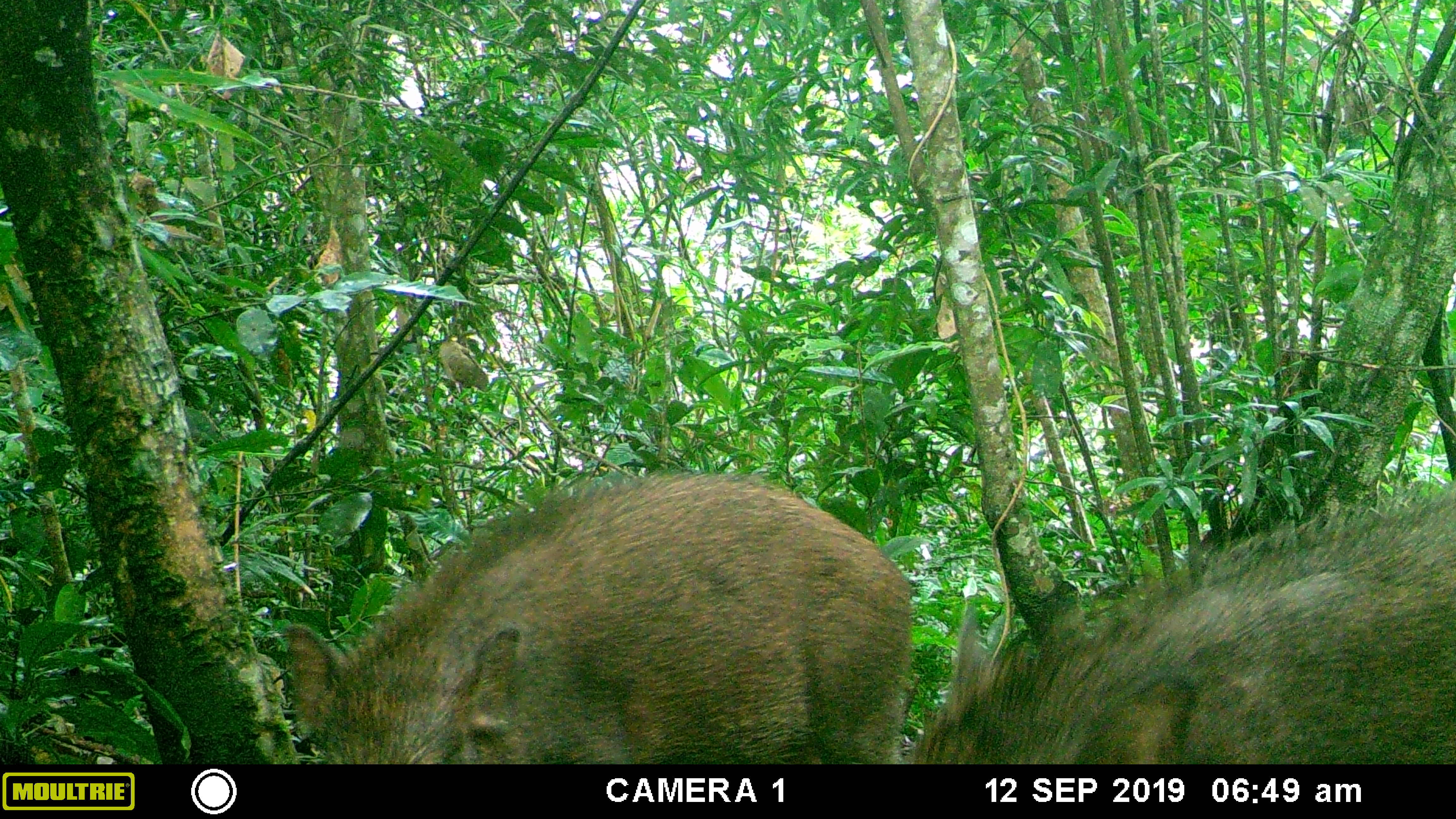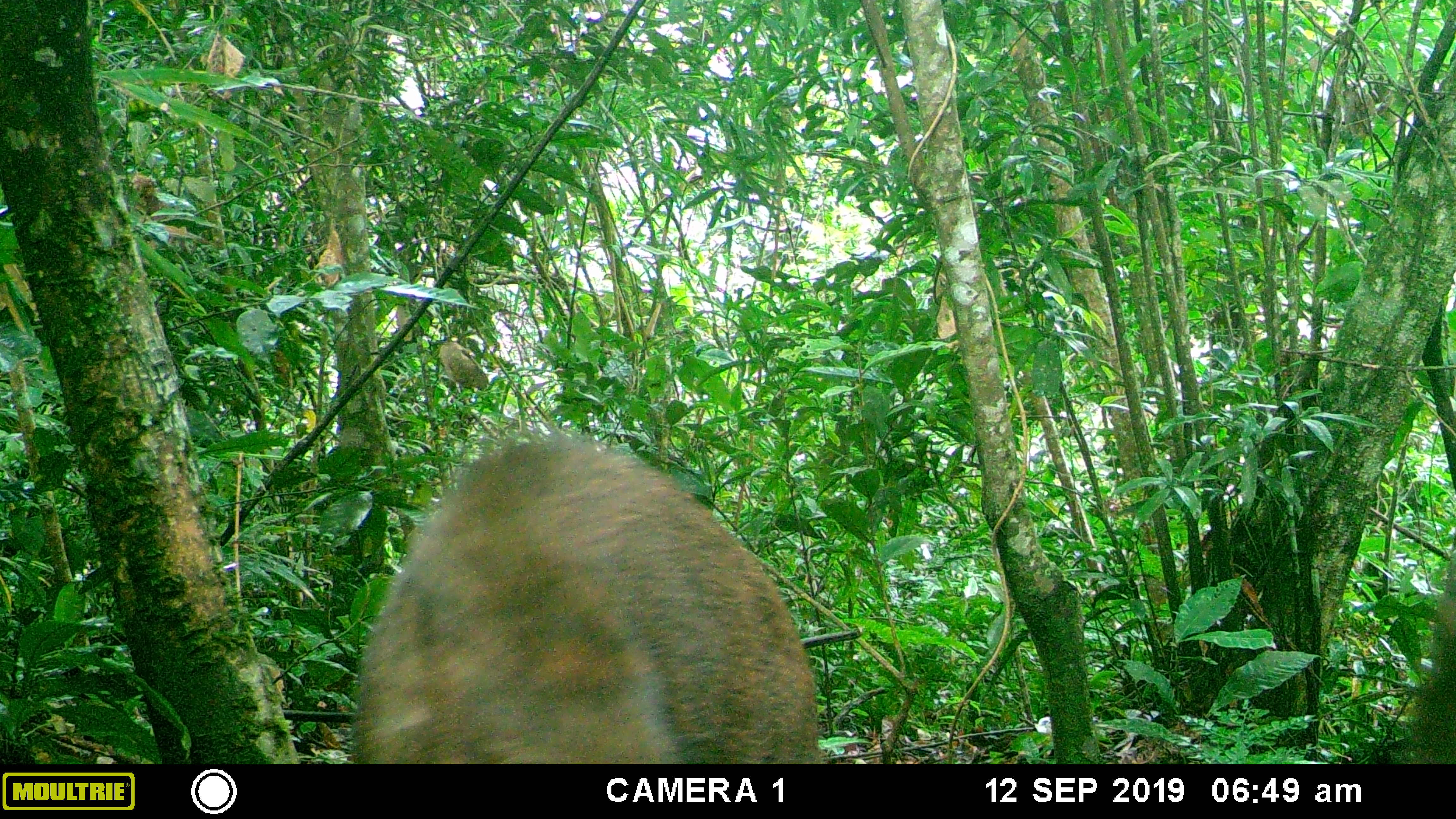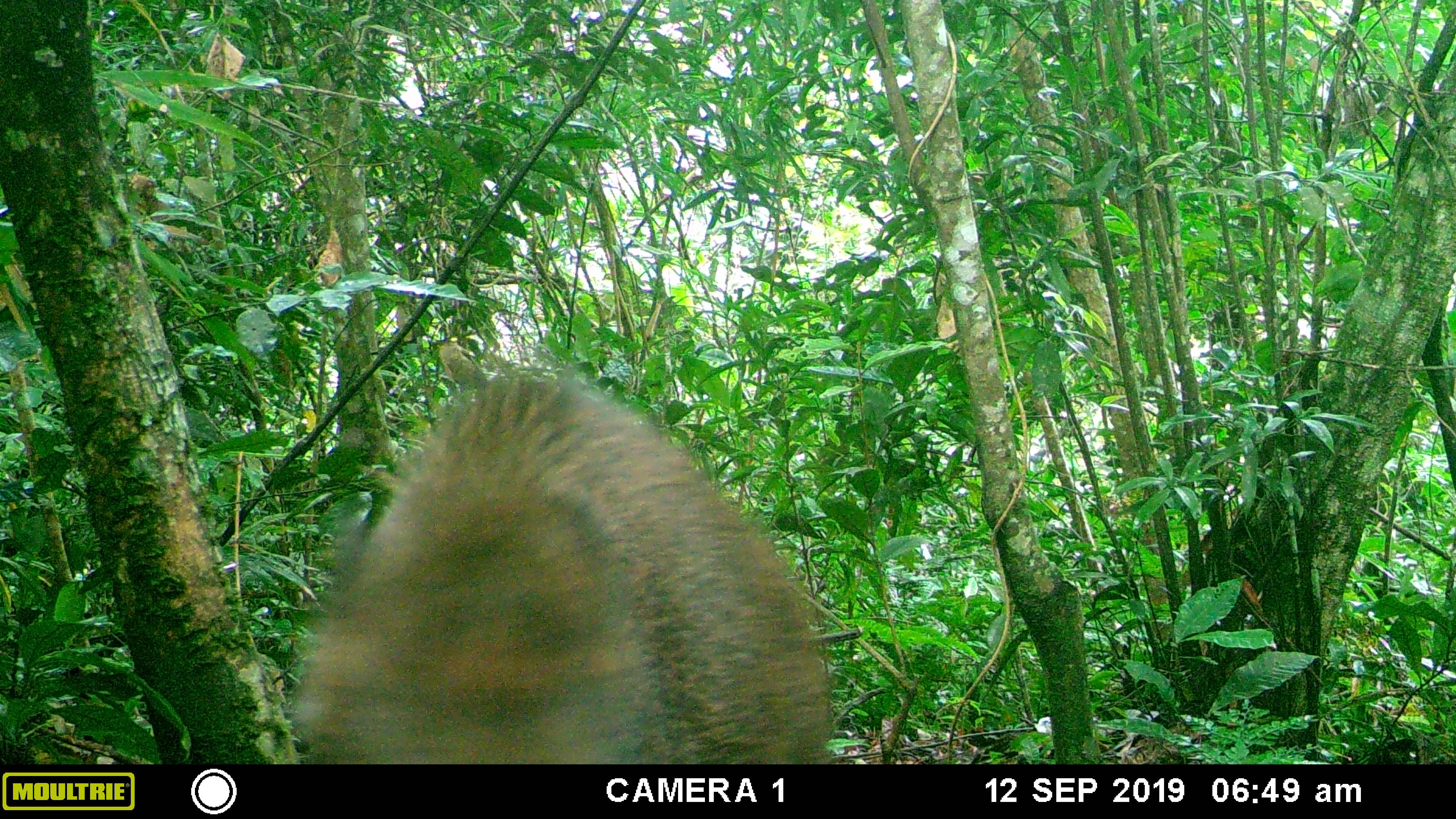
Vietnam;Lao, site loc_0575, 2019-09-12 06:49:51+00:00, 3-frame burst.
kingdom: Animalia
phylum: Chordata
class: Mammalia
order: Artiodactyla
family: Suidae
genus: Sus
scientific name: Sus scrofa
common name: eurasian wild pig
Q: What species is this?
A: Eurasian wild pig (Sus scrofa).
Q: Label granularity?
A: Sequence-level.